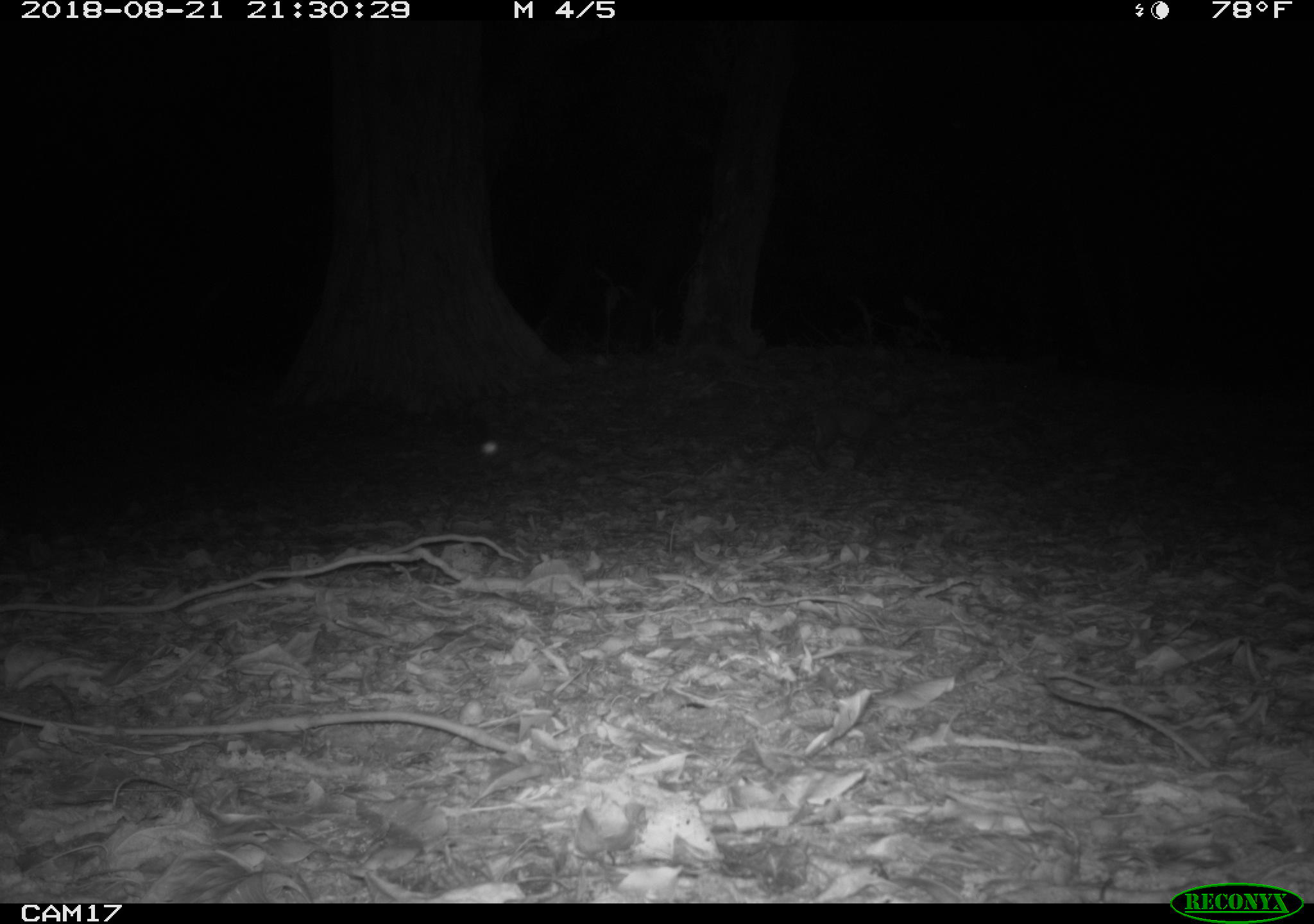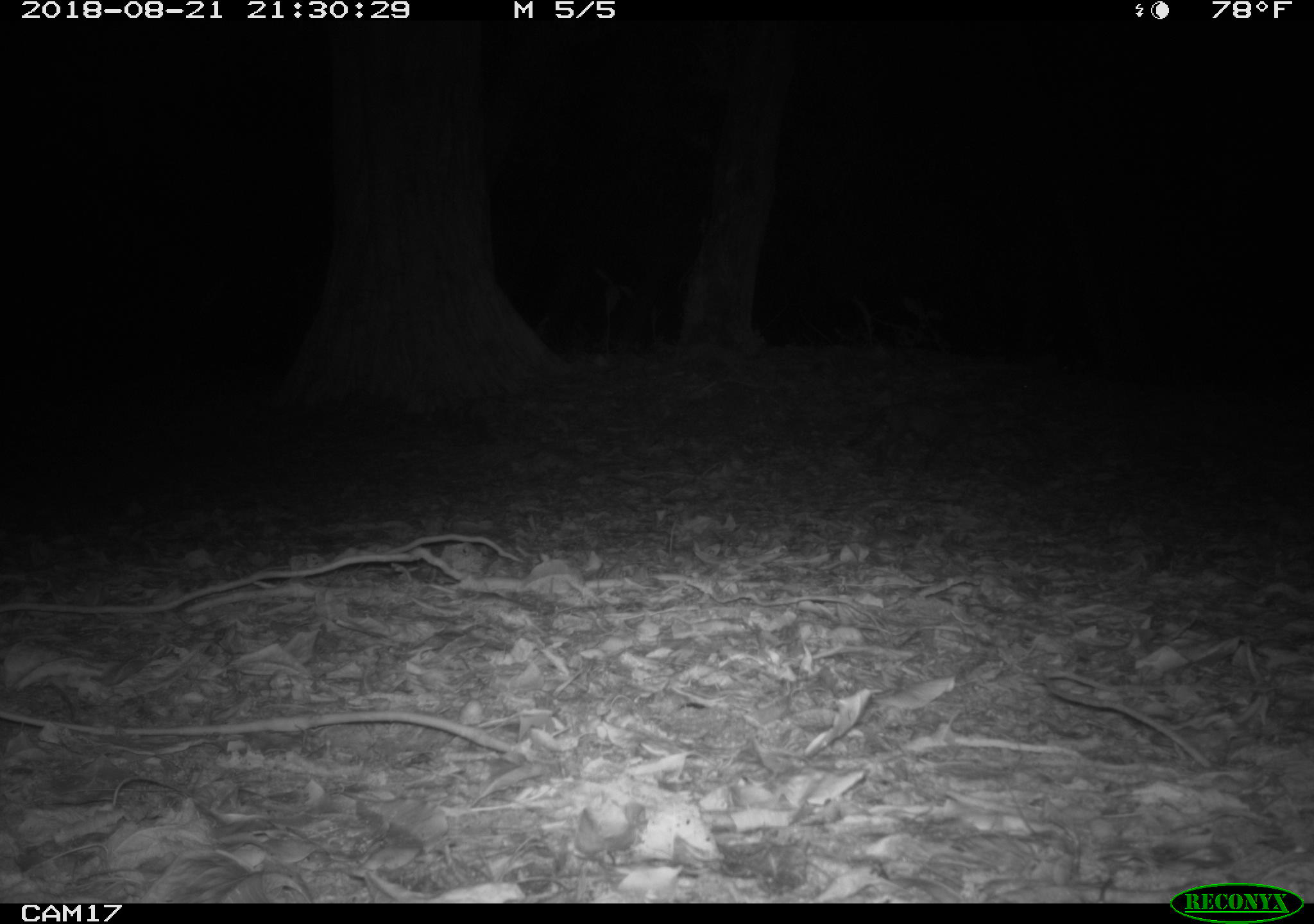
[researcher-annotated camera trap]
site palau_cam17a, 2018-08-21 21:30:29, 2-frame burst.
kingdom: Animalia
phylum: Chordata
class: Mammalia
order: Carnivora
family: Felidae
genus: Felis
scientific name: Felis catus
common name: cat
Cat (Felis catus).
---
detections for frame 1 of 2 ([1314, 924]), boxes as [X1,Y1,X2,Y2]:
cat: [760,397,904,472]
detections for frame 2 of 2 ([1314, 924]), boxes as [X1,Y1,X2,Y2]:
cat: [846,395,959,468]